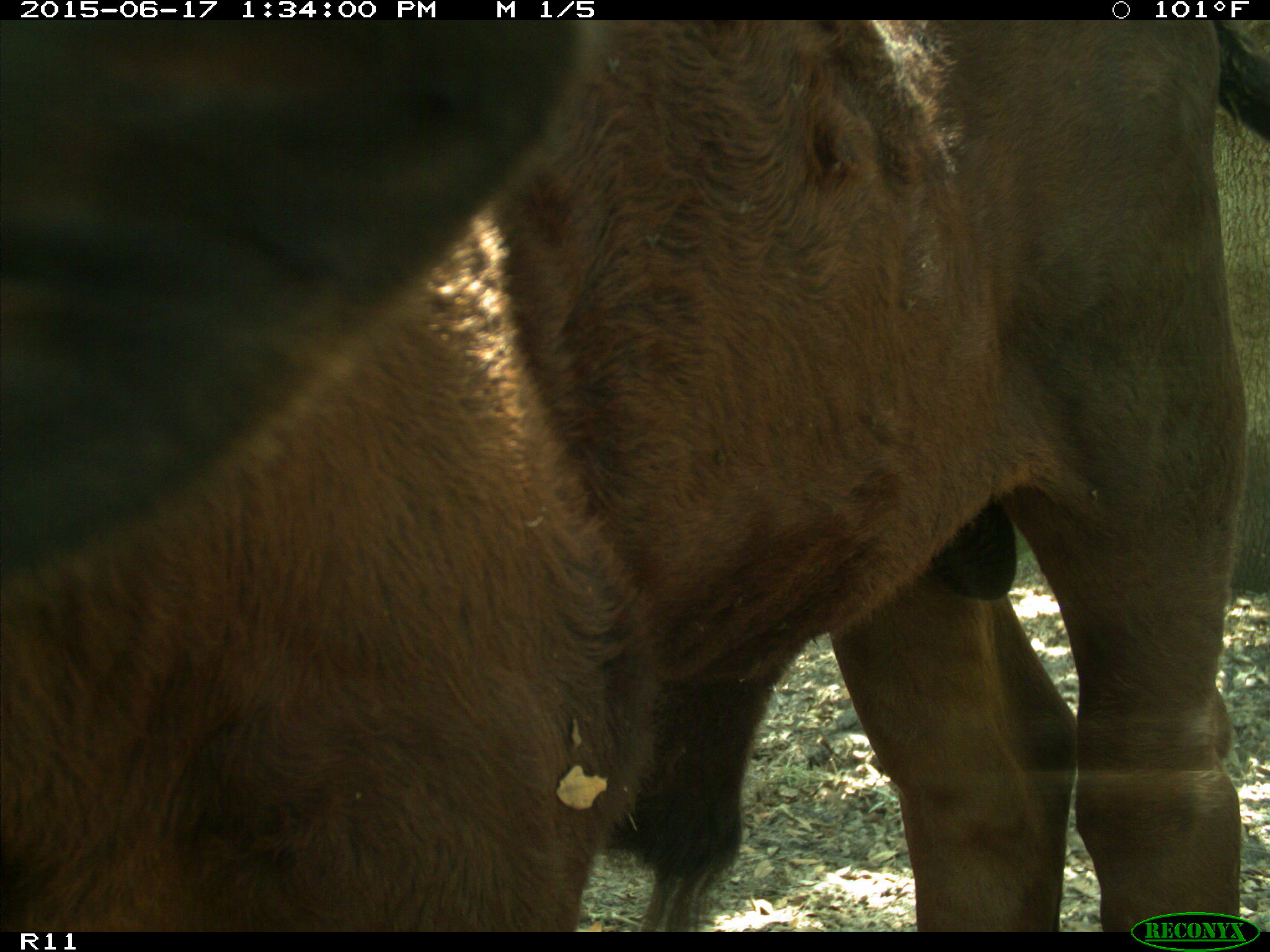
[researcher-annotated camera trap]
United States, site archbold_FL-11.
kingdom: Animalia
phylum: Chordata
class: Mammalia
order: Artiodactyla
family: Bovidae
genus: Bos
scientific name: Bos taurus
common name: domestic cow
Bos taurus (domestic cow).